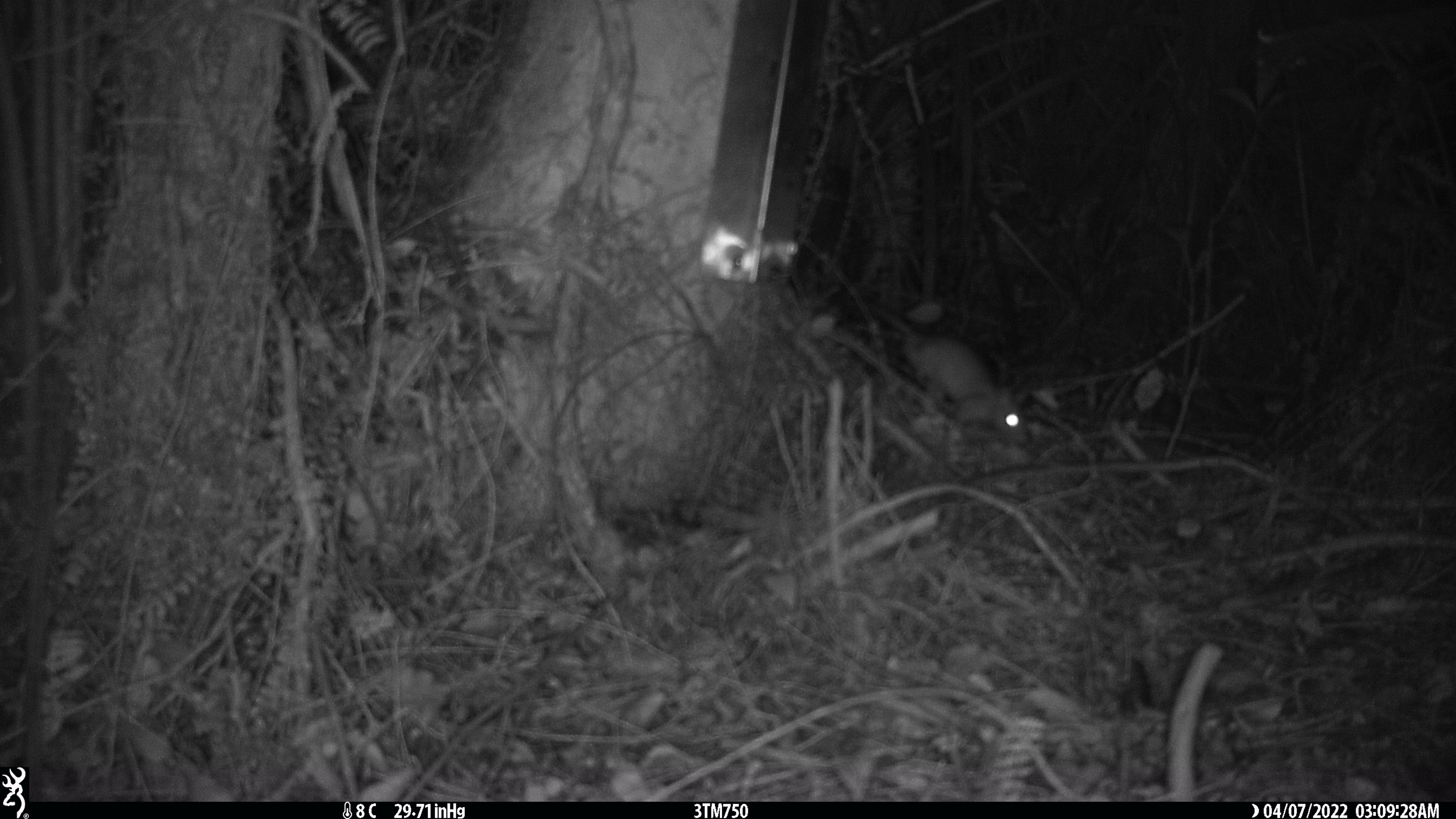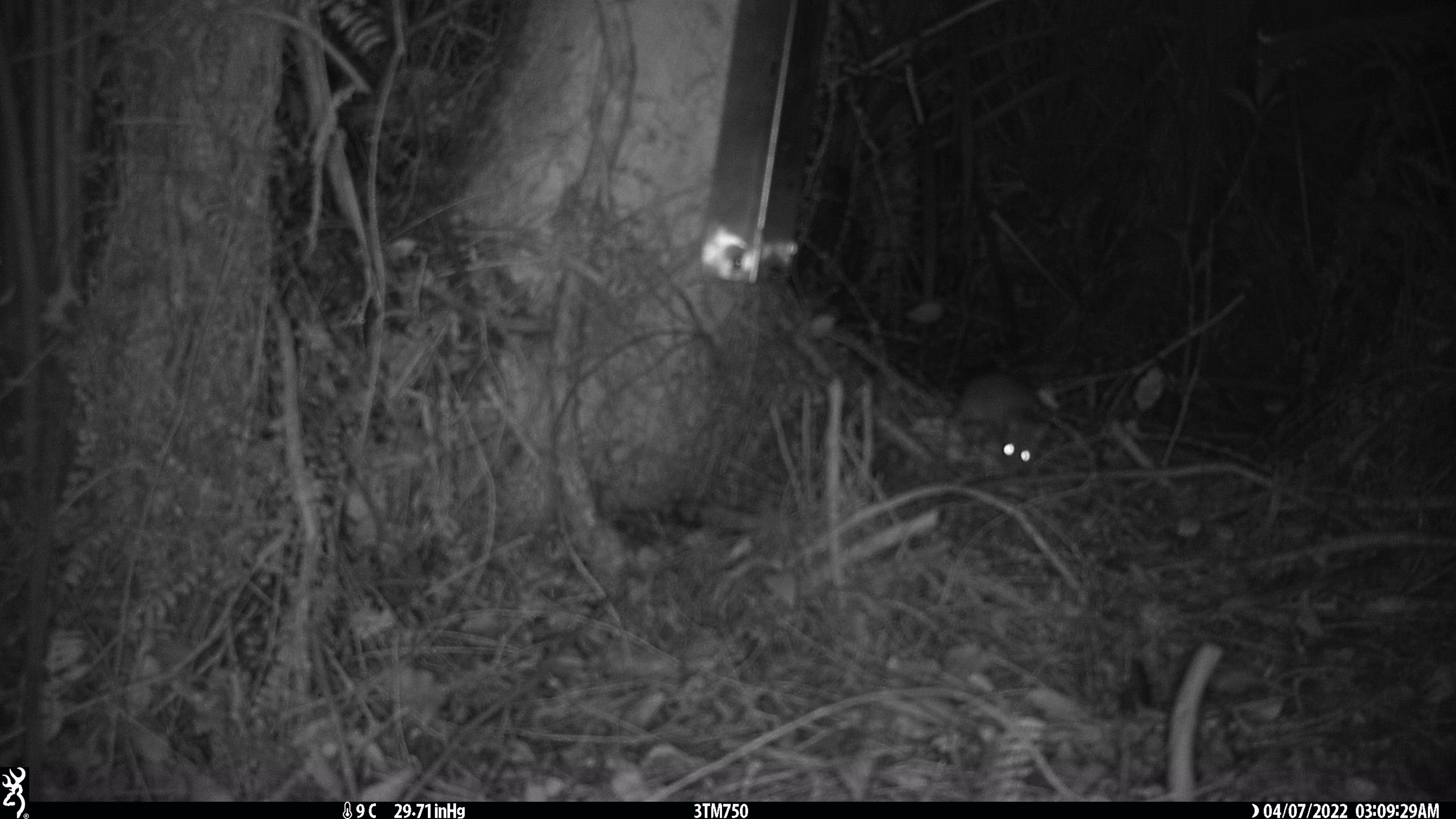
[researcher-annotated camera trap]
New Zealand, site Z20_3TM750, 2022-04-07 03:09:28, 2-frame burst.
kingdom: Animalia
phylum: Chordata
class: Mammalia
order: Rodentia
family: Muridae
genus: Rattus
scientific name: Rattus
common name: rat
Rat (Rattus).